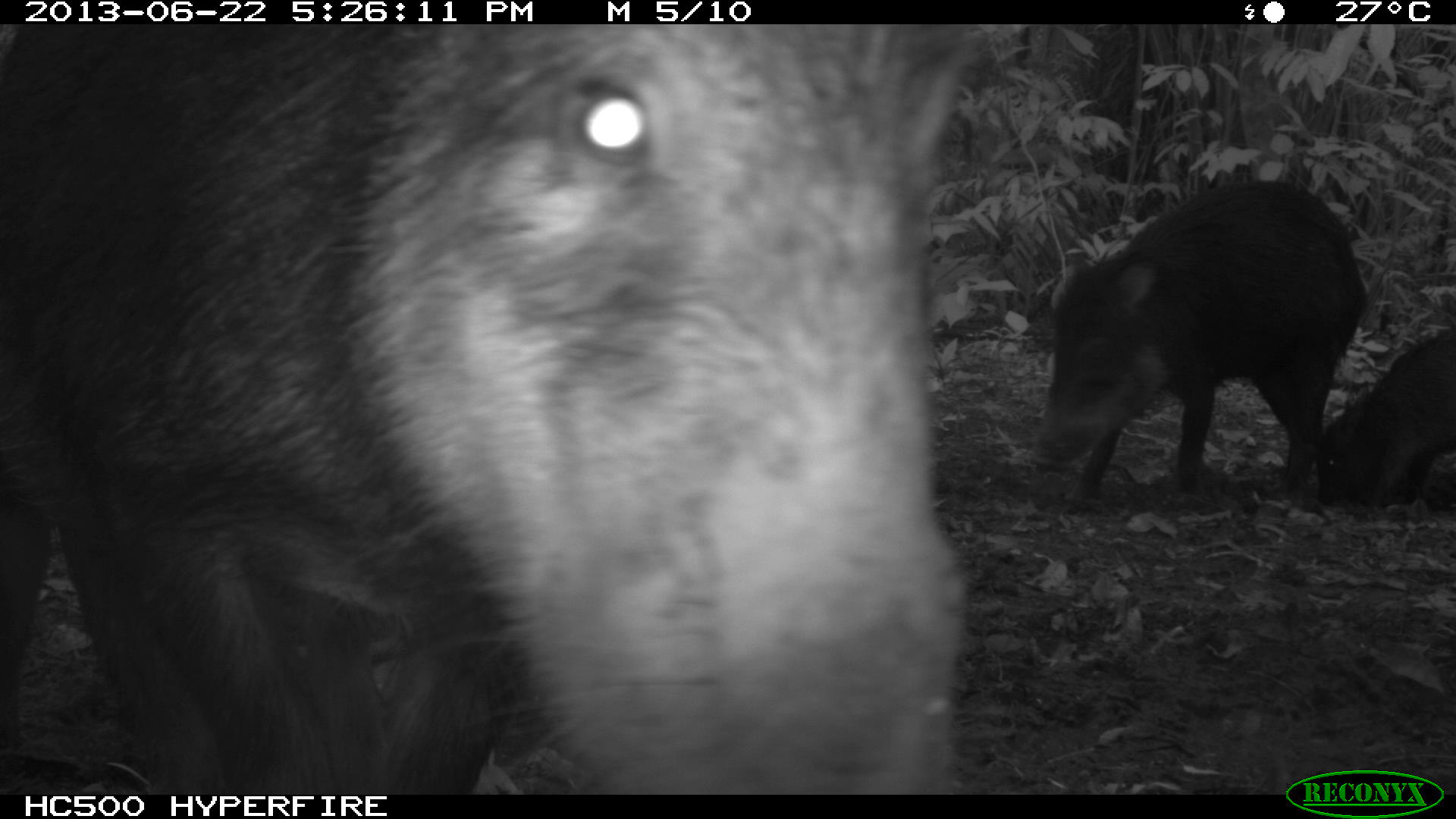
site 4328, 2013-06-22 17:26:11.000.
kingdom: Animalia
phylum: Chordata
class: Mammalia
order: Artiodactyla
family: Tayassuidae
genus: Tayassu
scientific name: Tayassu pecari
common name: white-lipped peccary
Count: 13.